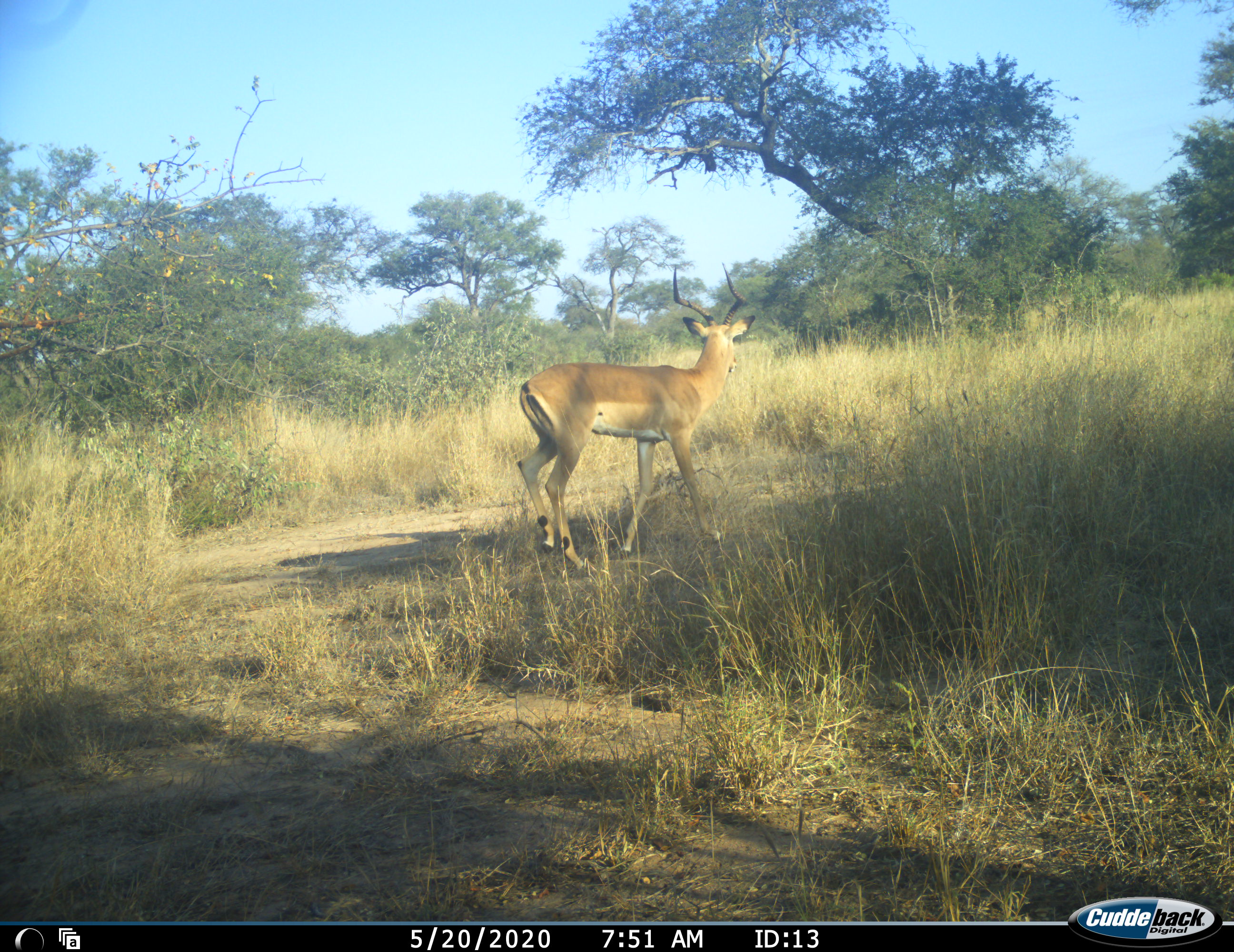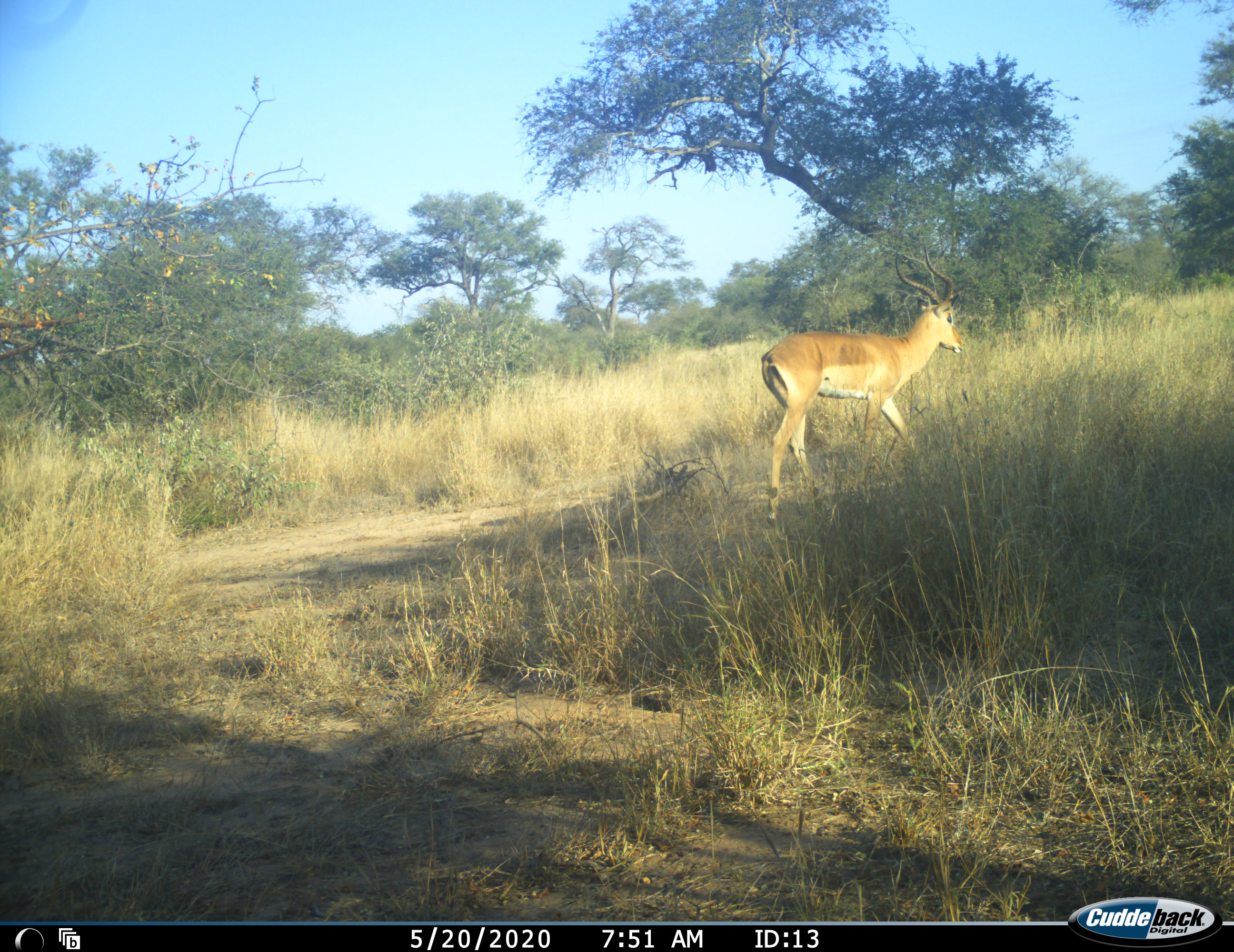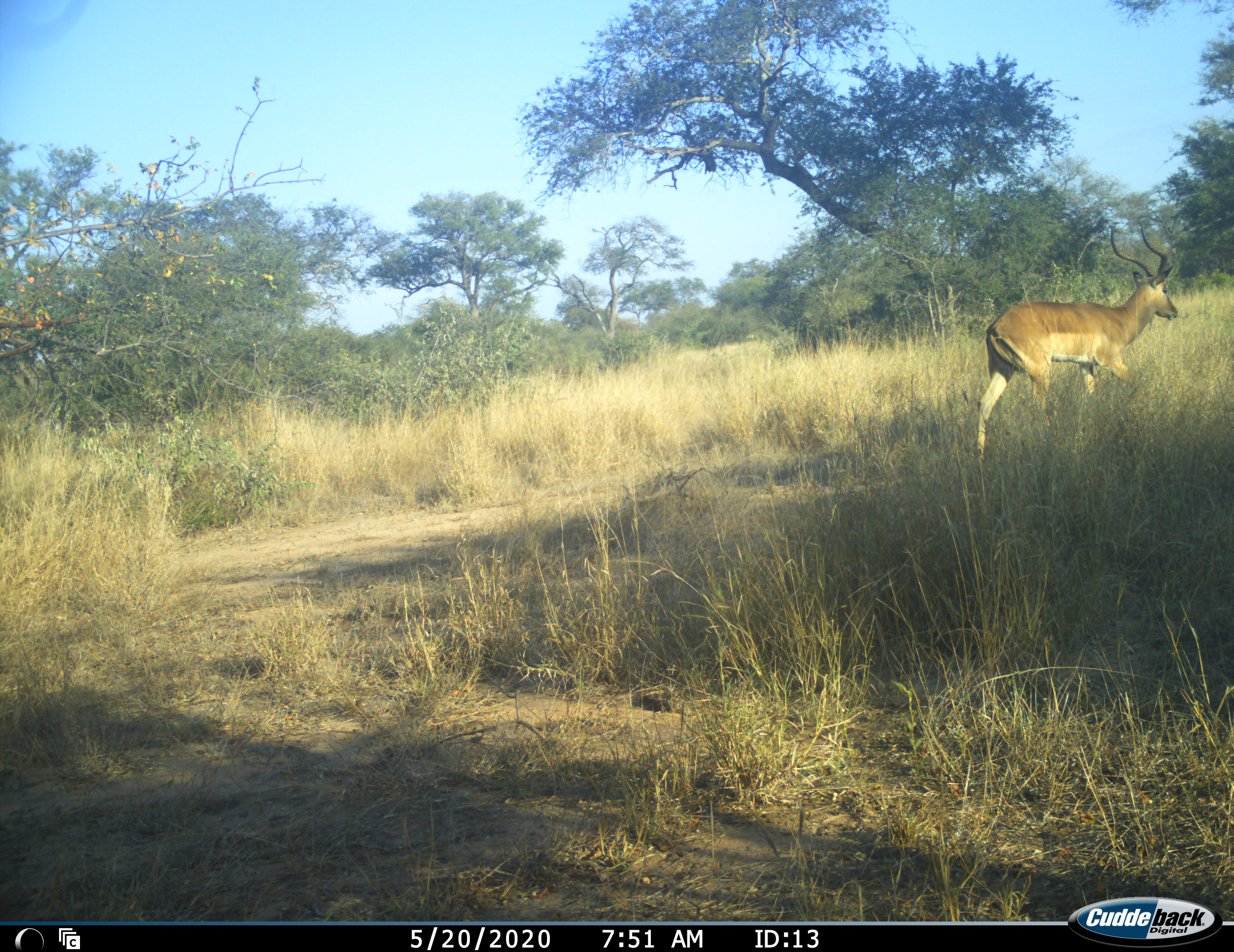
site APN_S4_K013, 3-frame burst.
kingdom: Animalia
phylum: Chordata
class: Mammalia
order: Artiodactyla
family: Bovidae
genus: Aepyceros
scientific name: Aepyceros melampus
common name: impala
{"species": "impala (Aepyceros melampus)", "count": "1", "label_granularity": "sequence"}